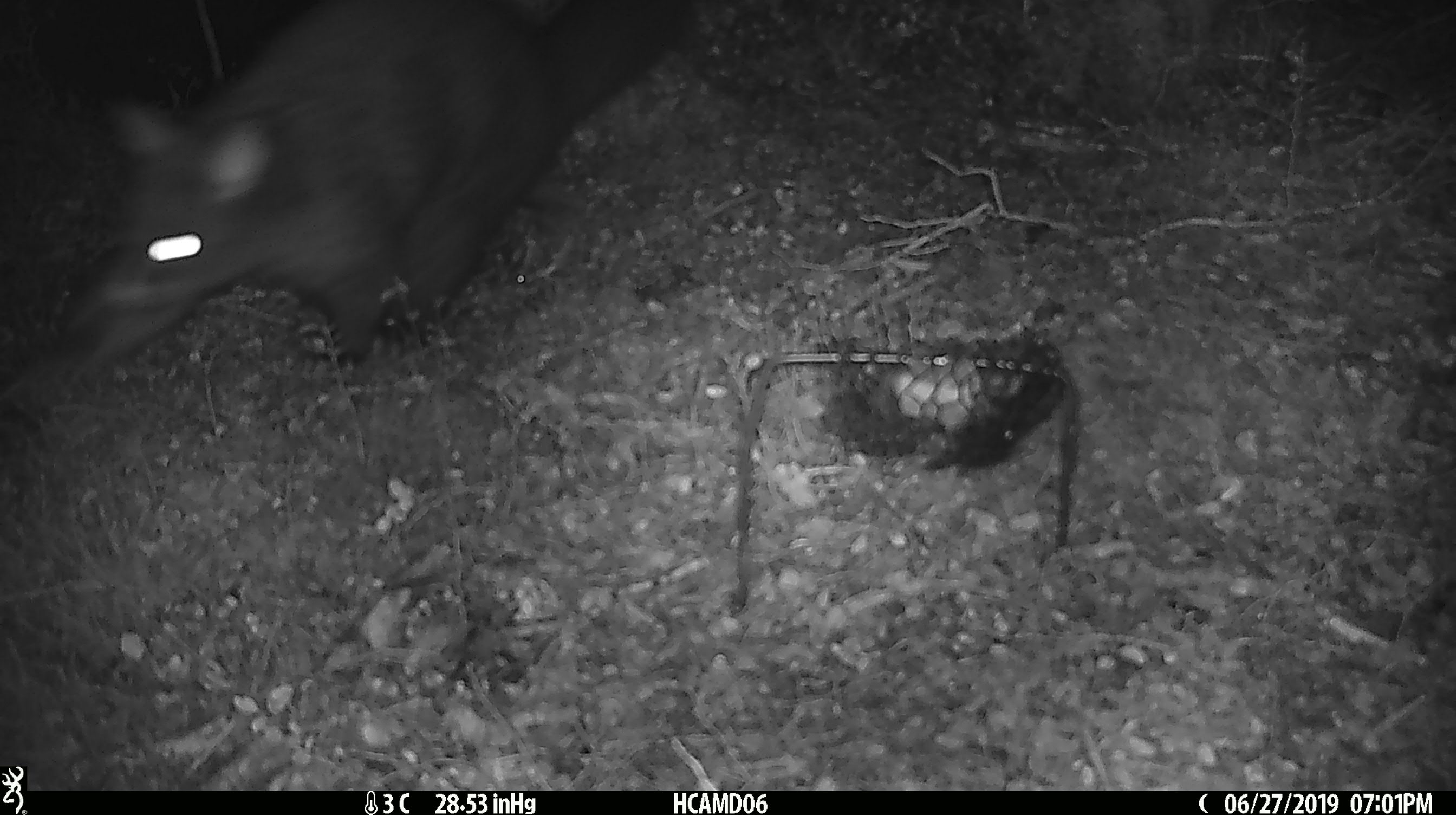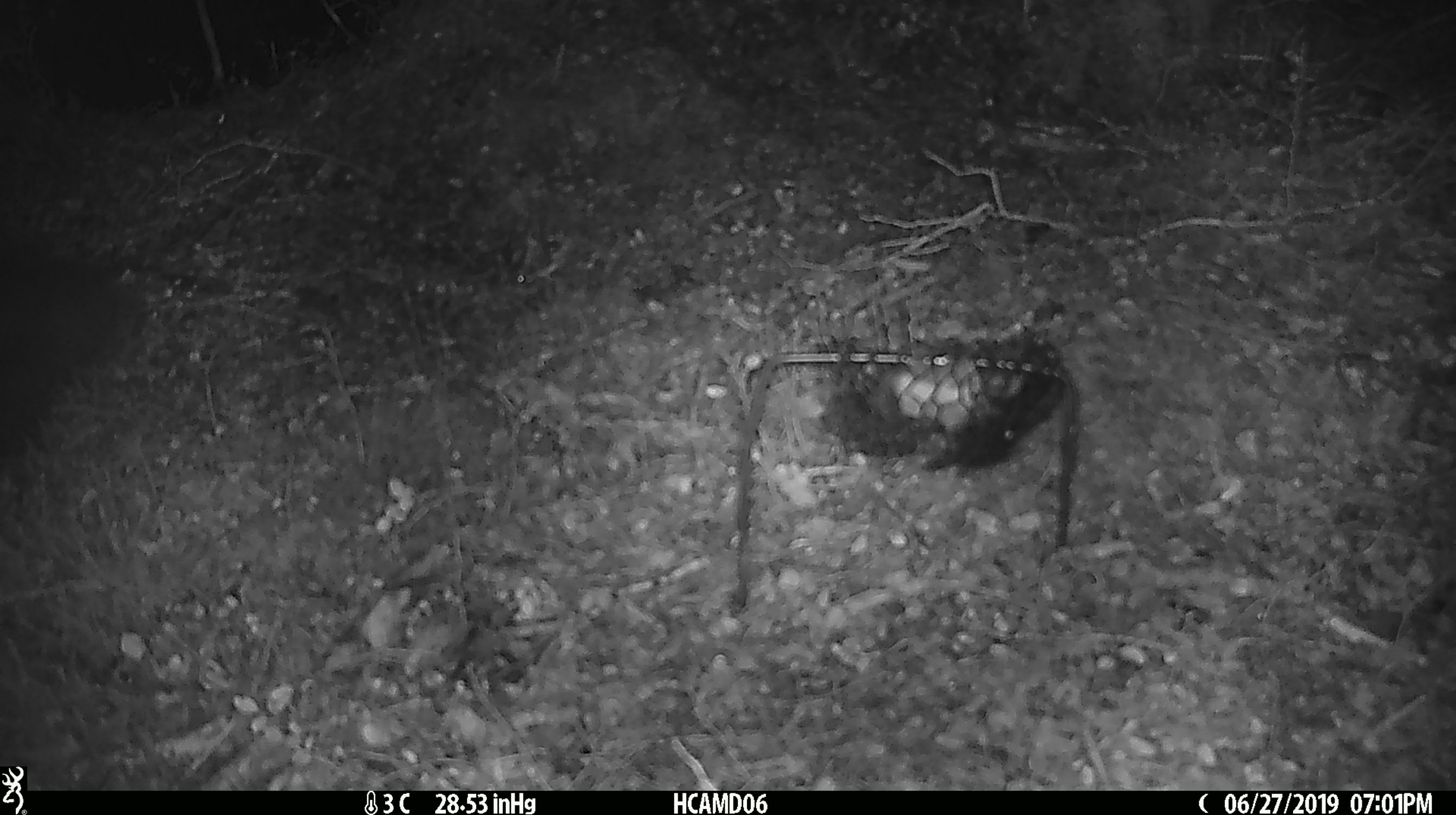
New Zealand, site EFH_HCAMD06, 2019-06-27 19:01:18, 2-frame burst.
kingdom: Animalia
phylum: Chordata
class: Mammalia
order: Diprotodontia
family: Phalangeridae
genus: Trichosurus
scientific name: Trichosurus vulpecula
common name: common brushtail possum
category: possum